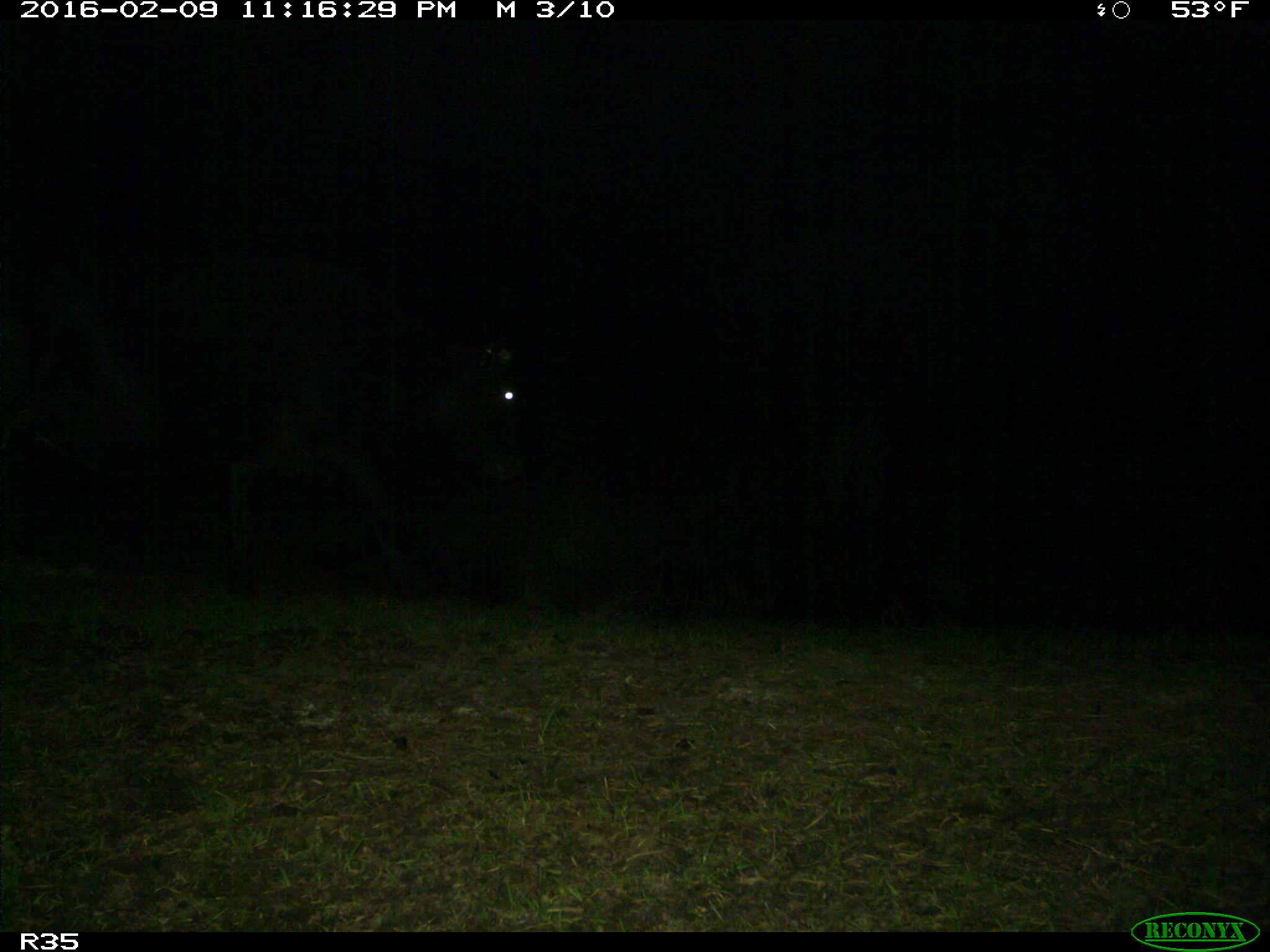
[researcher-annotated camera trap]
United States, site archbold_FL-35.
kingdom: Animalia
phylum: Chordata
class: Mammalia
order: Artiodactyla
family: Bovidae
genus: Bos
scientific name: Bos taurus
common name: domestic cow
Bos taurus (domestic cow).